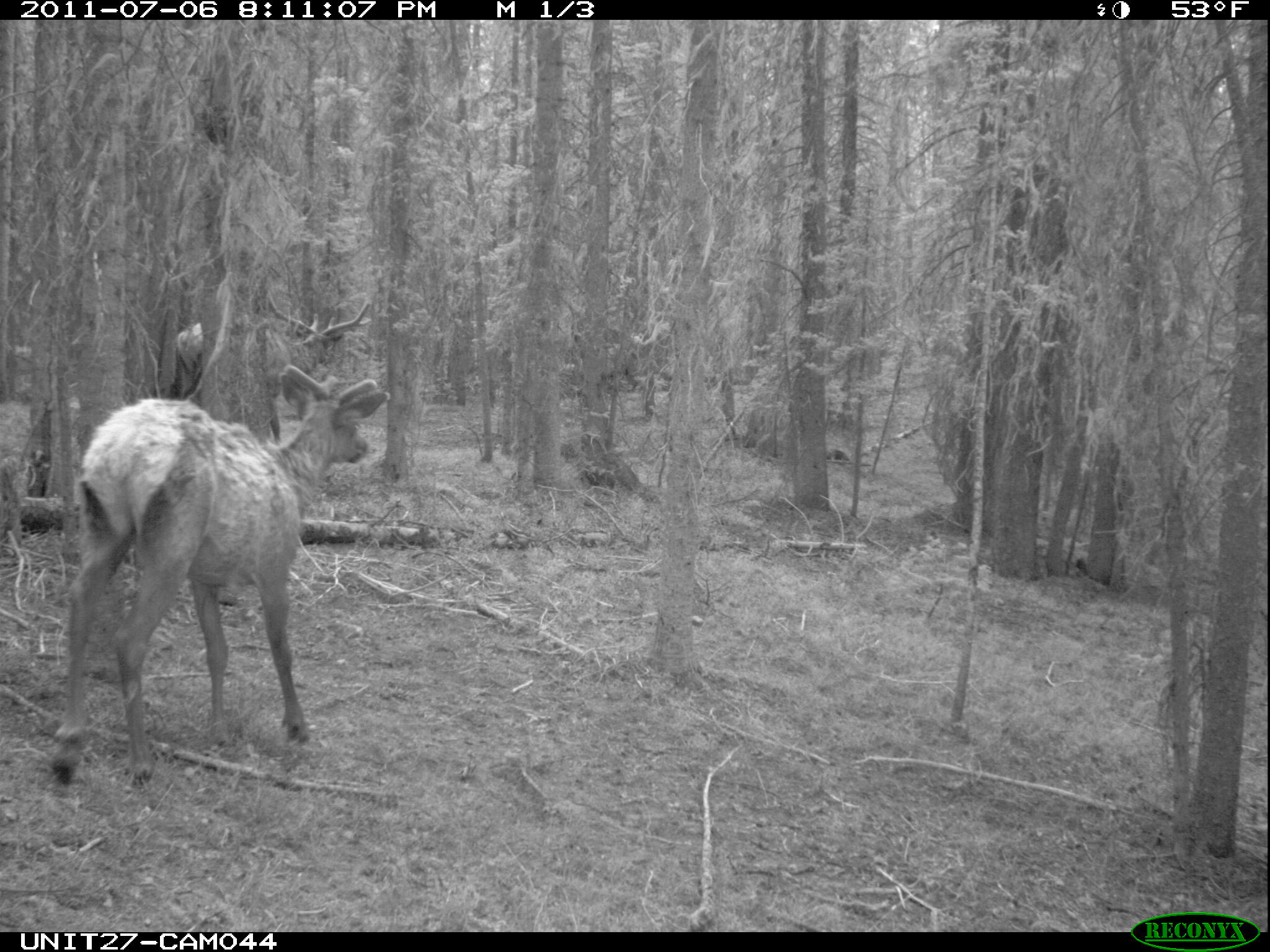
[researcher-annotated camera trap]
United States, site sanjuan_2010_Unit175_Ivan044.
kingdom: Animalia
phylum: Chordata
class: Mammalia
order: Artiodactyla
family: Cervidae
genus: Cervus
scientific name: Cervus elaphus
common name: red deer